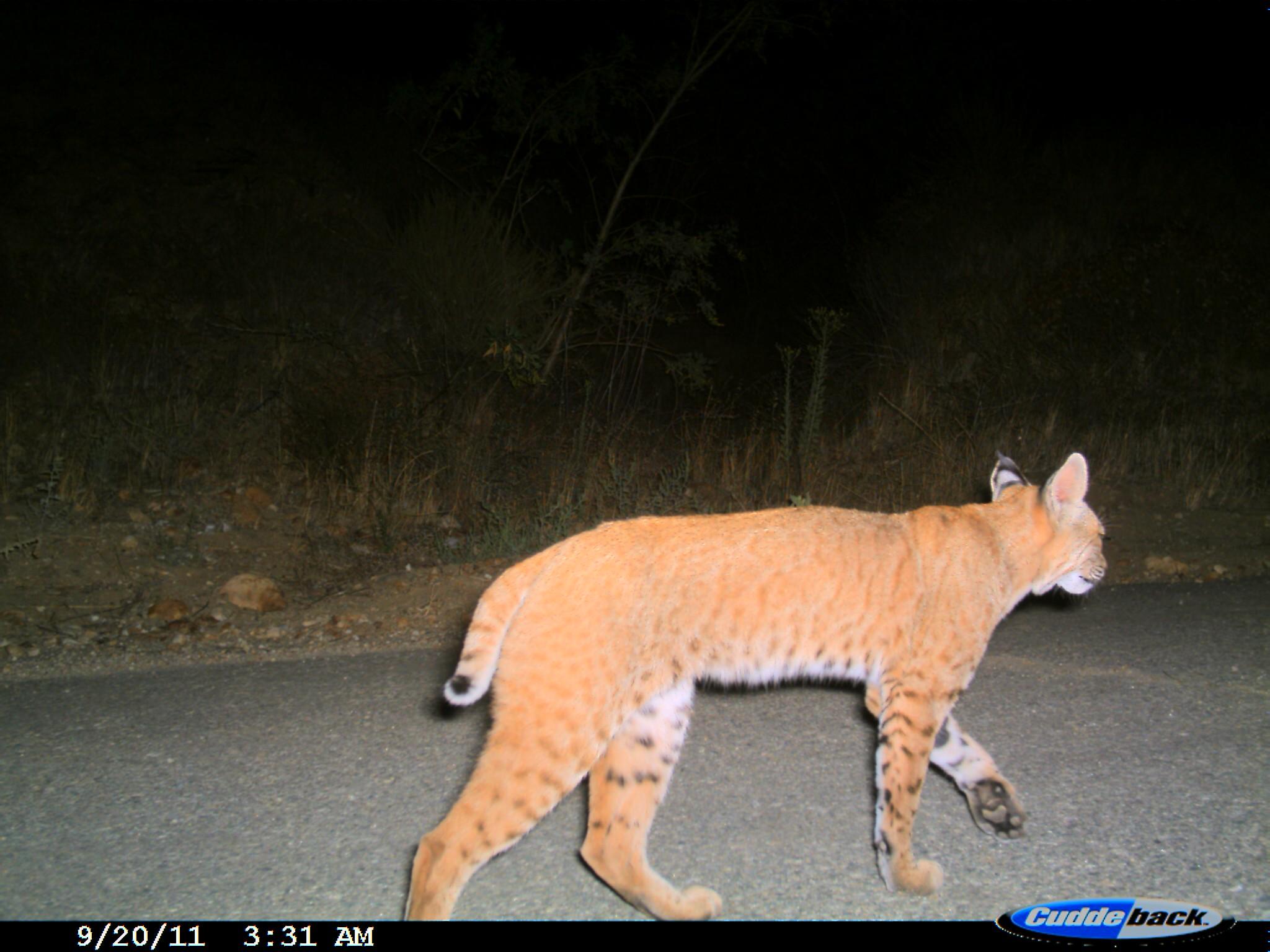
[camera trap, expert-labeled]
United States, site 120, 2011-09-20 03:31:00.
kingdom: Animalia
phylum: Chordata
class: Mammalia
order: Carnivora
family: Felidae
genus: Lynx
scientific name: Lynx rufus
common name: bobcat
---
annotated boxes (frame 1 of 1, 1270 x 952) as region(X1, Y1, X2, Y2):
bobcat: region(406, 447, 1133, 923)